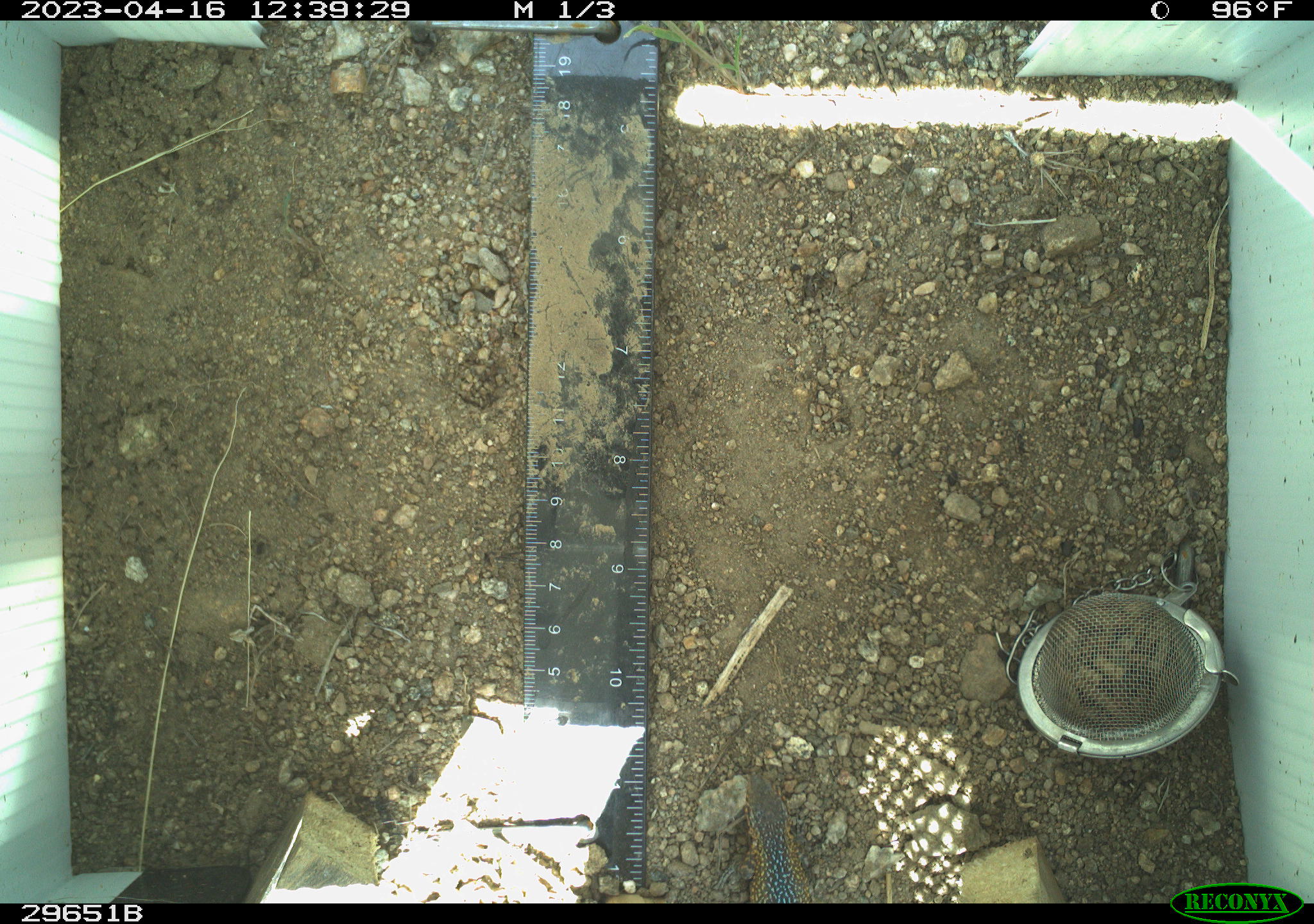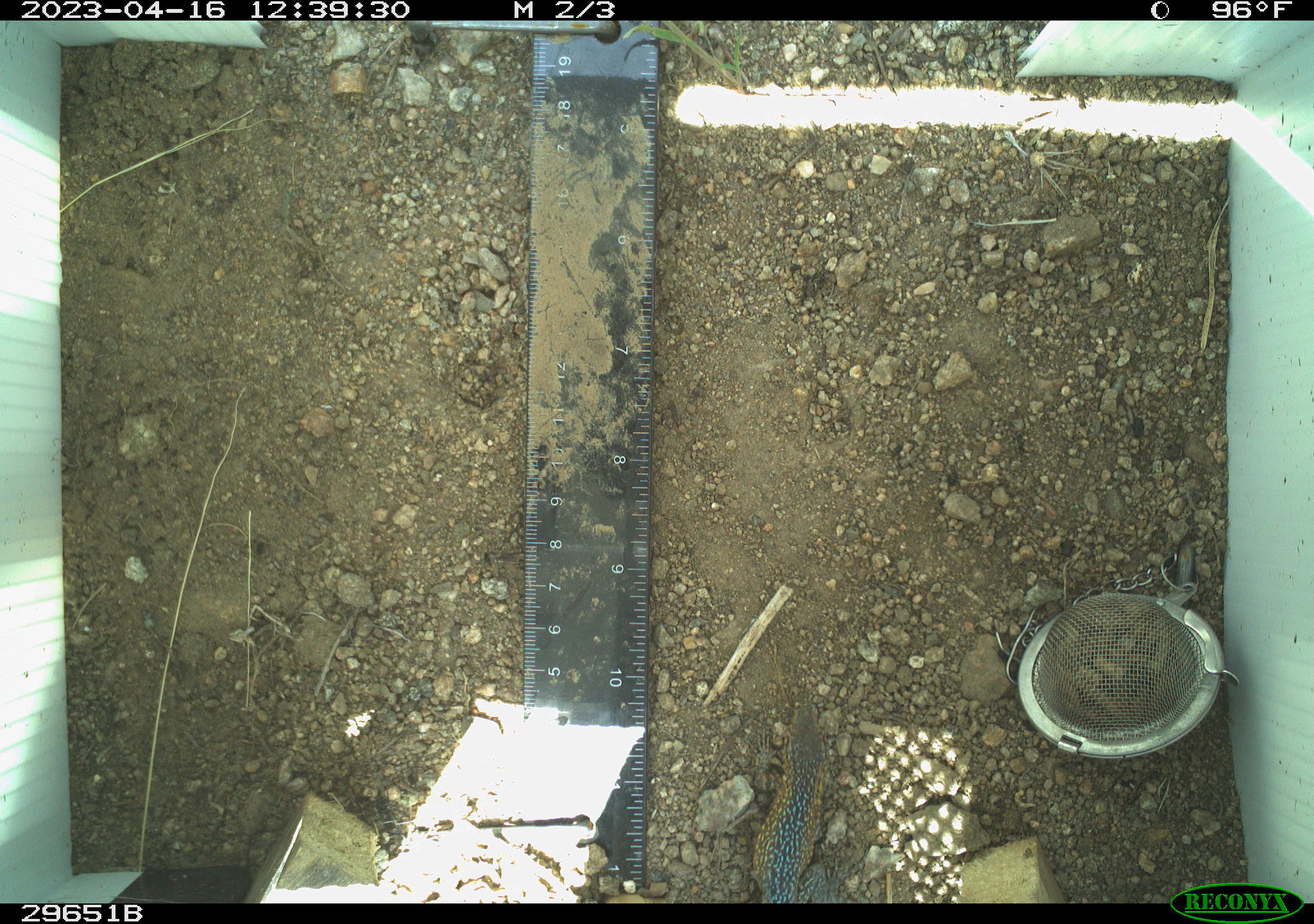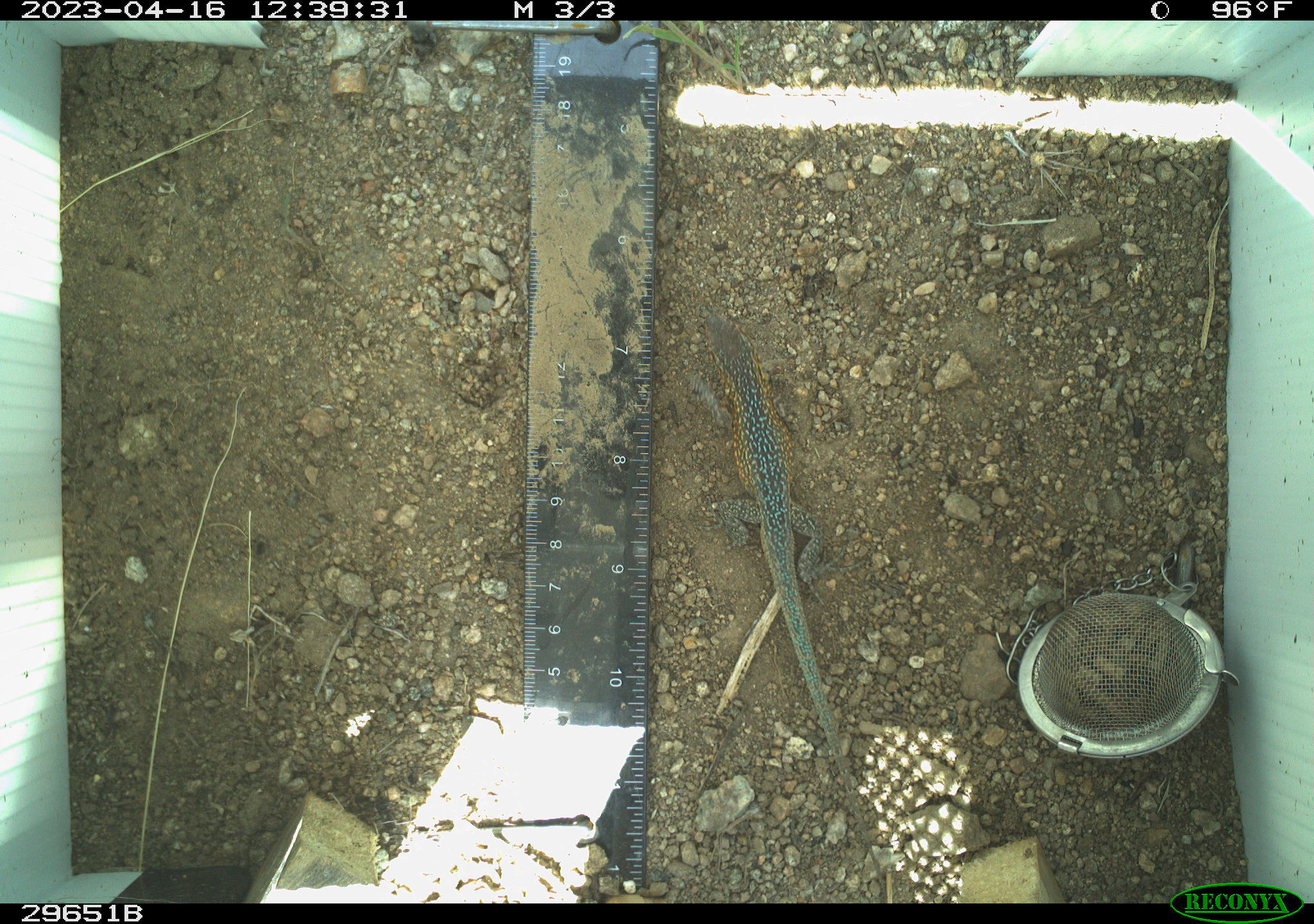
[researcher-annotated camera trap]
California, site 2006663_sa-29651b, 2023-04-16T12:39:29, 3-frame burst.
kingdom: Animalia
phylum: Chordata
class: Reptilia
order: Squamata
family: Phrynosomatidae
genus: Uta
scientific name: Uta stansburiana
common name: common side-blotched lizard